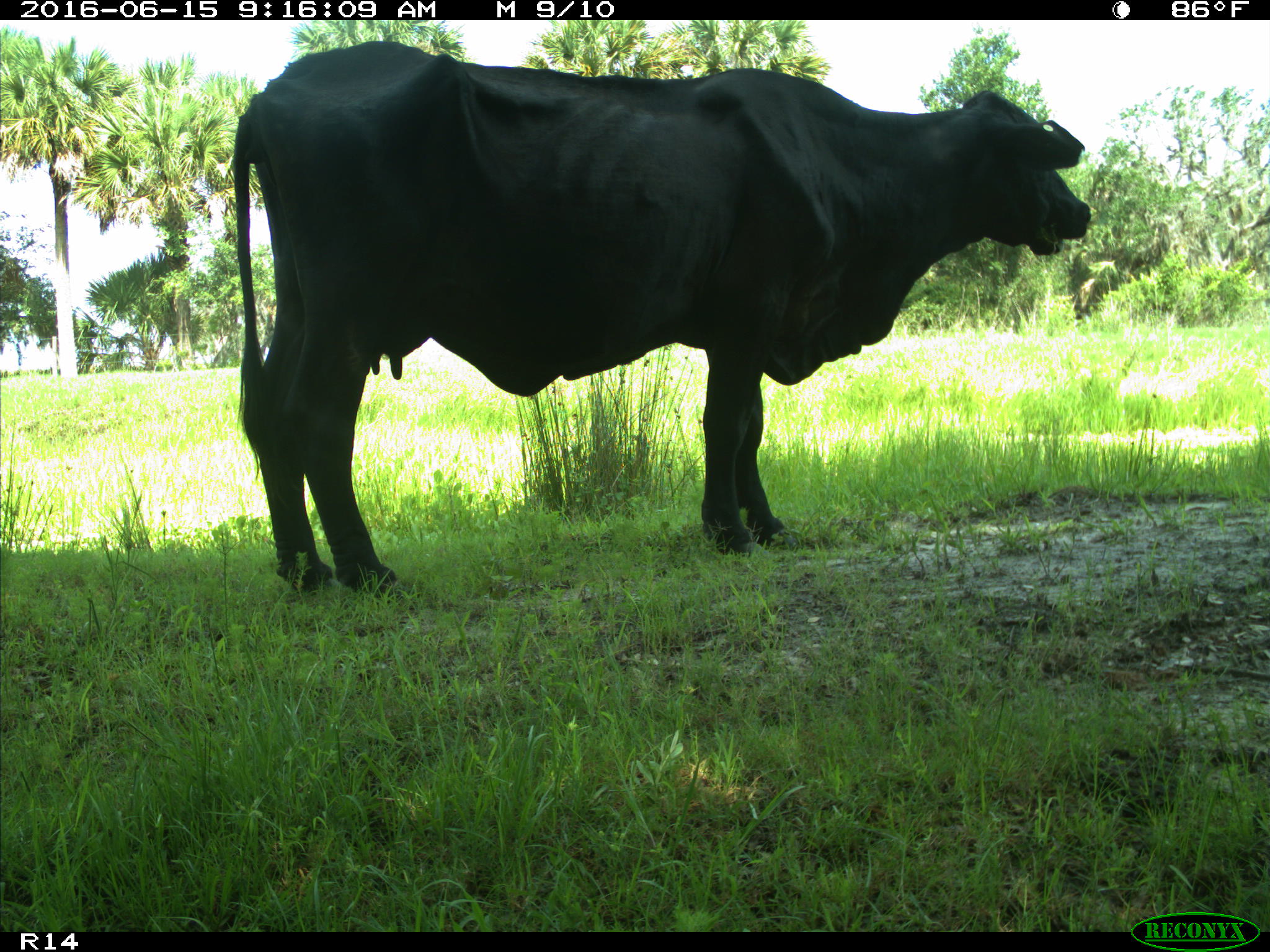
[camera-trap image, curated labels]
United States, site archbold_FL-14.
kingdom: Animalia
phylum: Chordata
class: Mammalia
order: Artiodactyla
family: Bovidae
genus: Bos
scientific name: Bos taurus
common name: domestic cow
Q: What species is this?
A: Bos taurus (domestic cow).